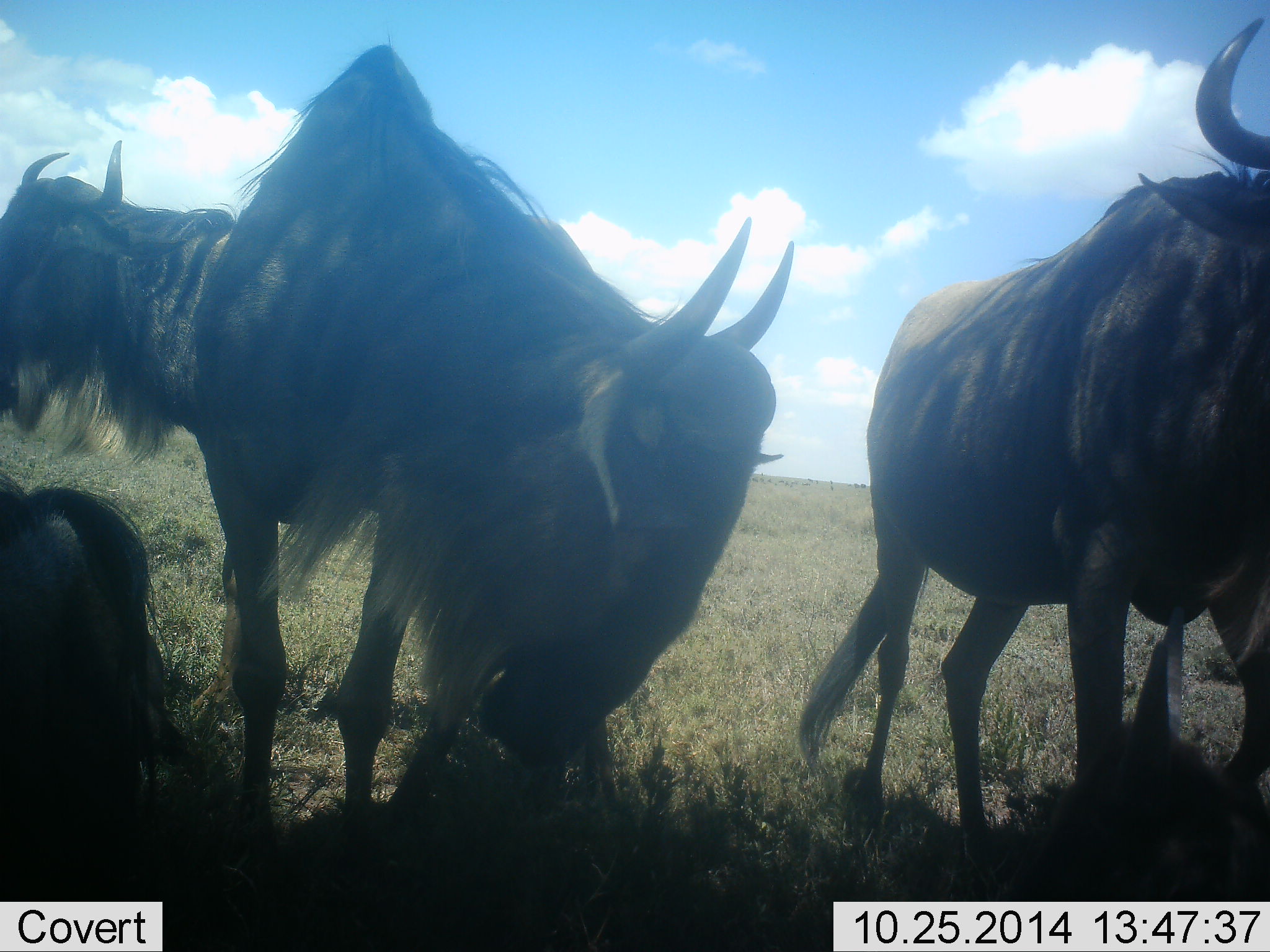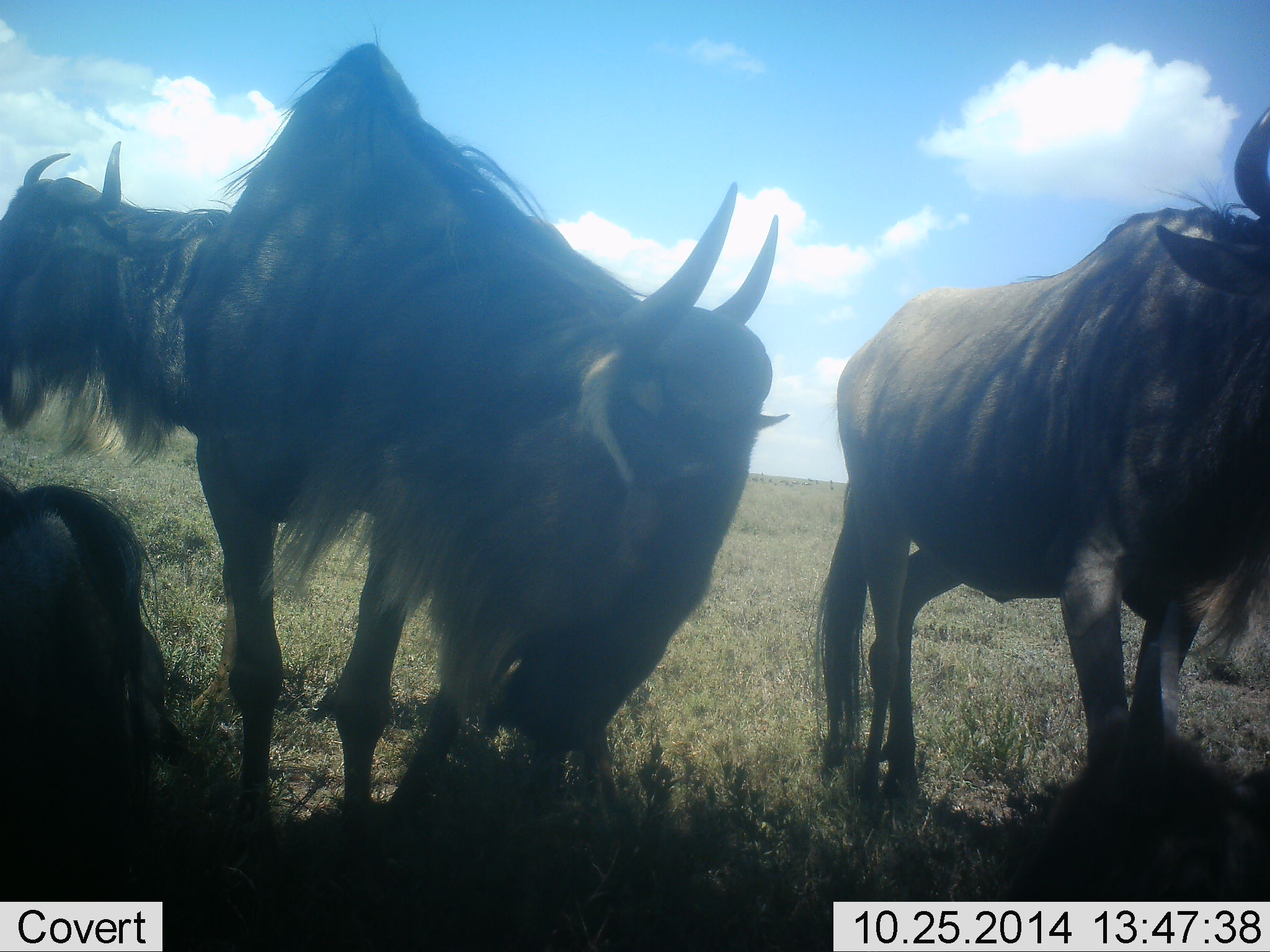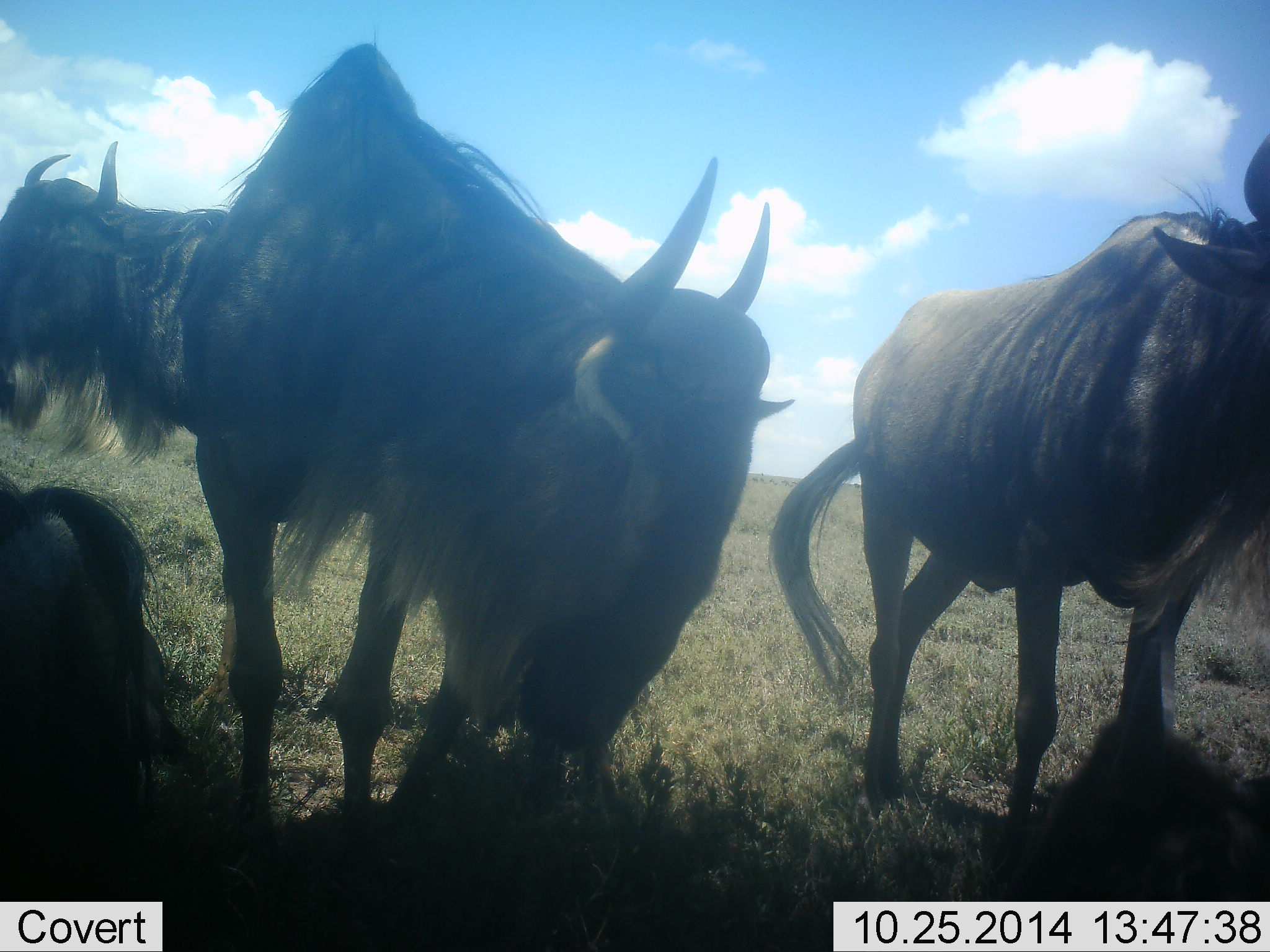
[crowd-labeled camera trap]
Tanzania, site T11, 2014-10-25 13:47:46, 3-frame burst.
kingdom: Animalia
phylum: Chordata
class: Mammalia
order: Artiodactyla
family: Bovidae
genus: Connochaetes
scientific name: Connochaetes taurinus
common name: blue wildebeest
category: wildebeest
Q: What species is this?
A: Wildebeest (blue wildebeest) (Connochaetes taurinus).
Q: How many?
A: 4.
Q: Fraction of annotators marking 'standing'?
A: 80%.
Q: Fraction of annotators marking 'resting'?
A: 80%.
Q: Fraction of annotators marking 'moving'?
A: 30%.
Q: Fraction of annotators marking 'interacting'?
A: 10%.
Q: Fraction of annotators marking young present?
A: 0%.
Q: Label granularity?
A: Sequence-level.